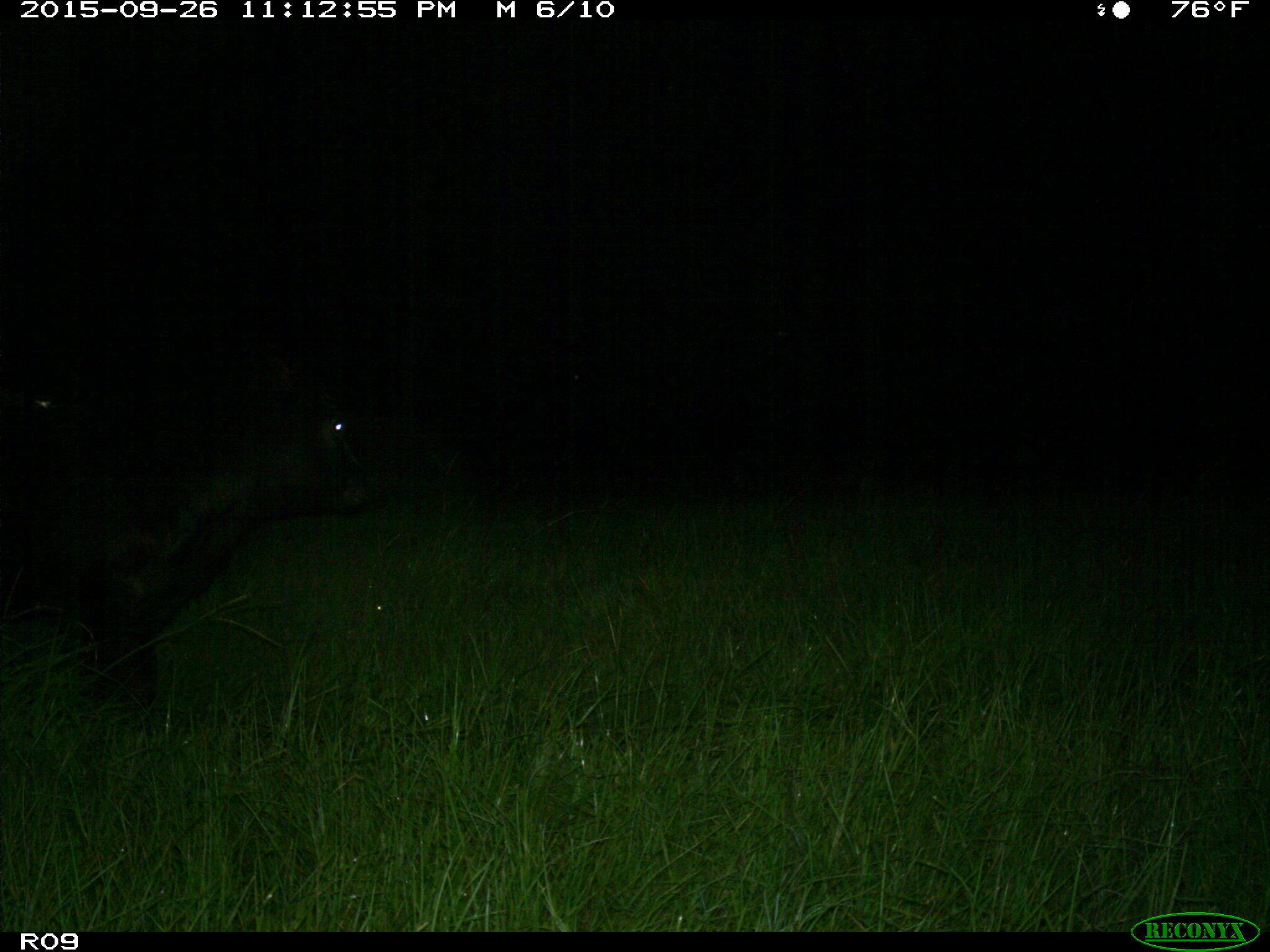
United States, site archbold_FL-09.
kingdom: Animalia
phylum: Chordata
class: Mammalia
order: Artiodactyla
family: Bovidae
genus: Bos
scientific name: Bos taurus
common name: domestic cow